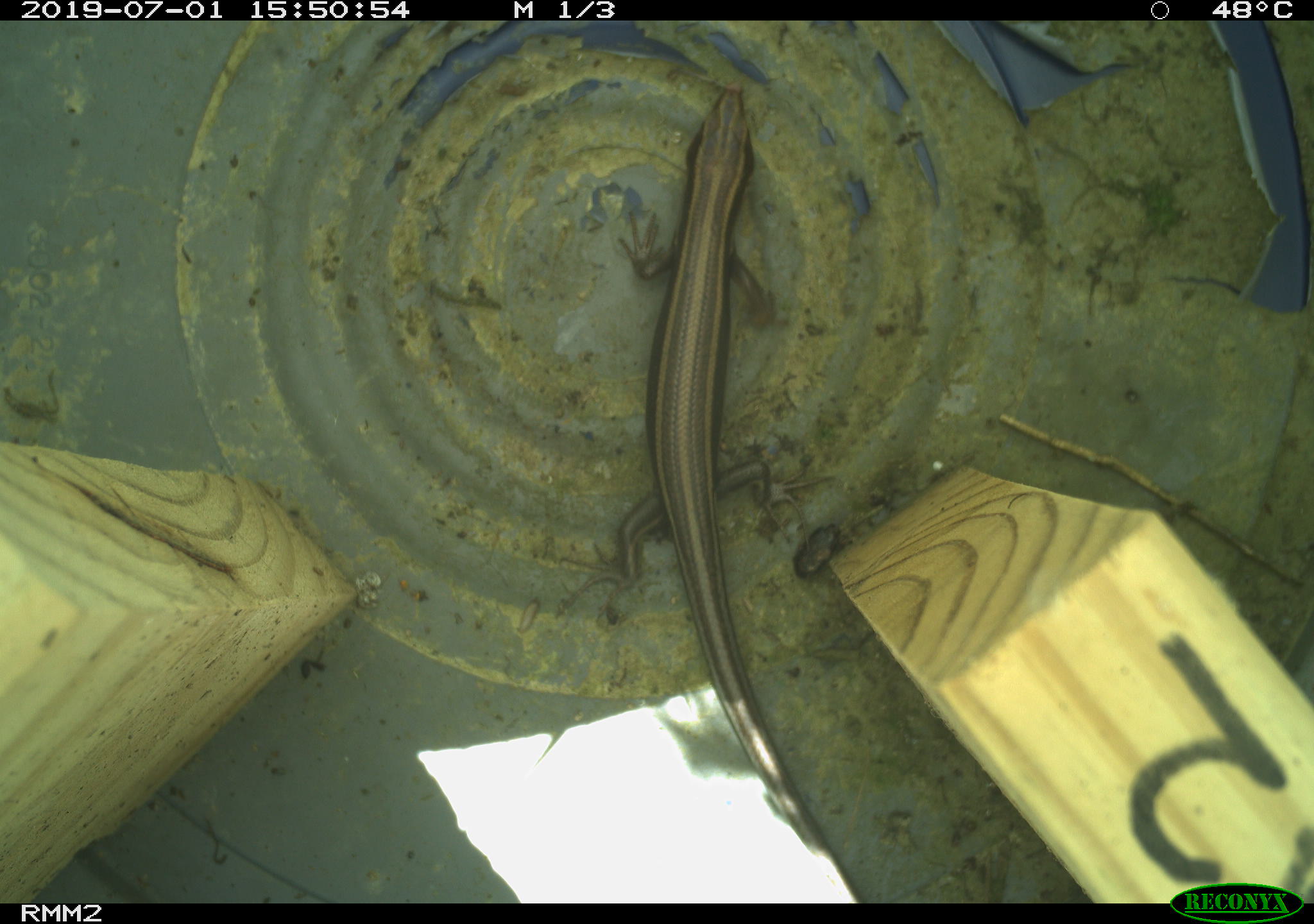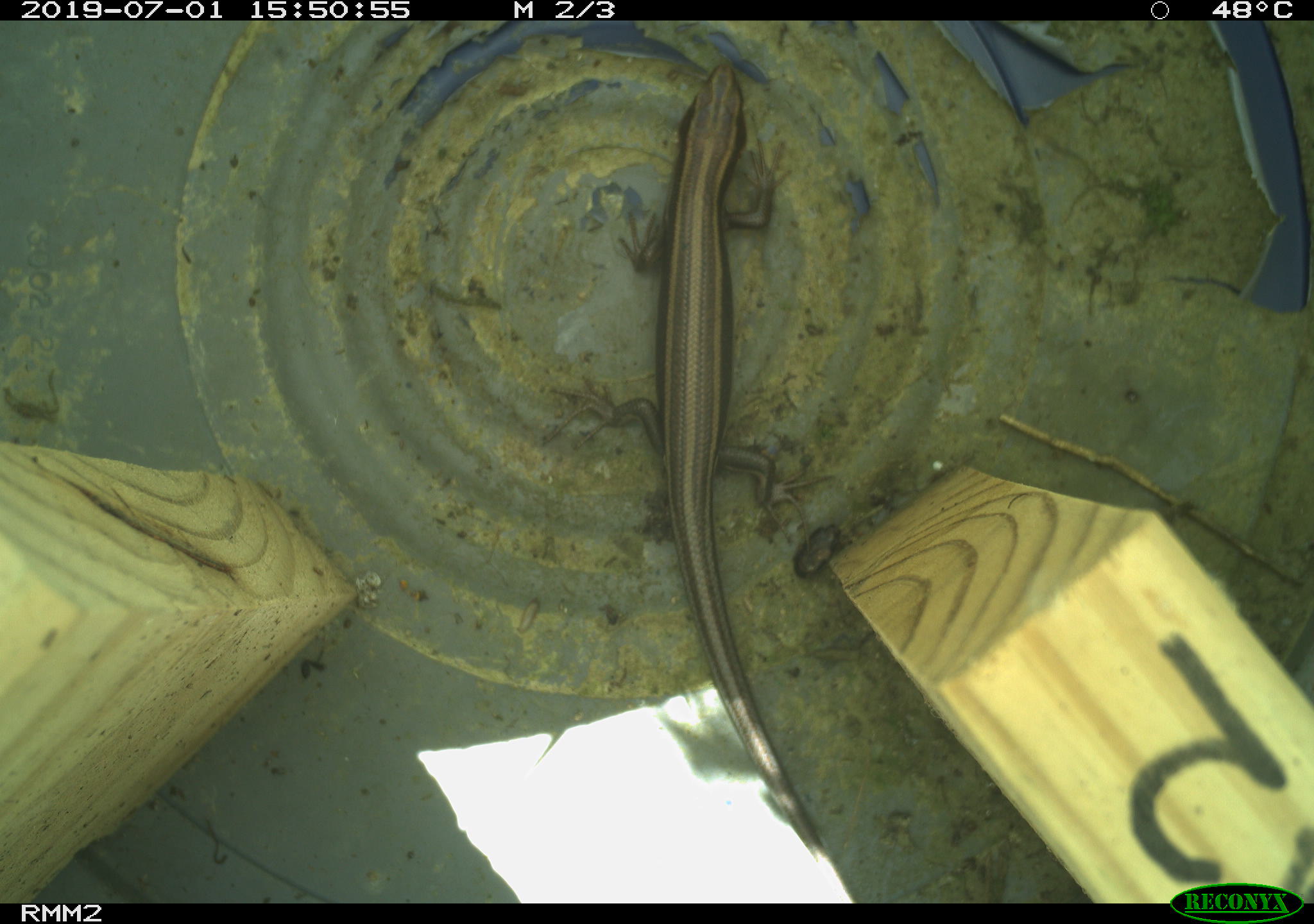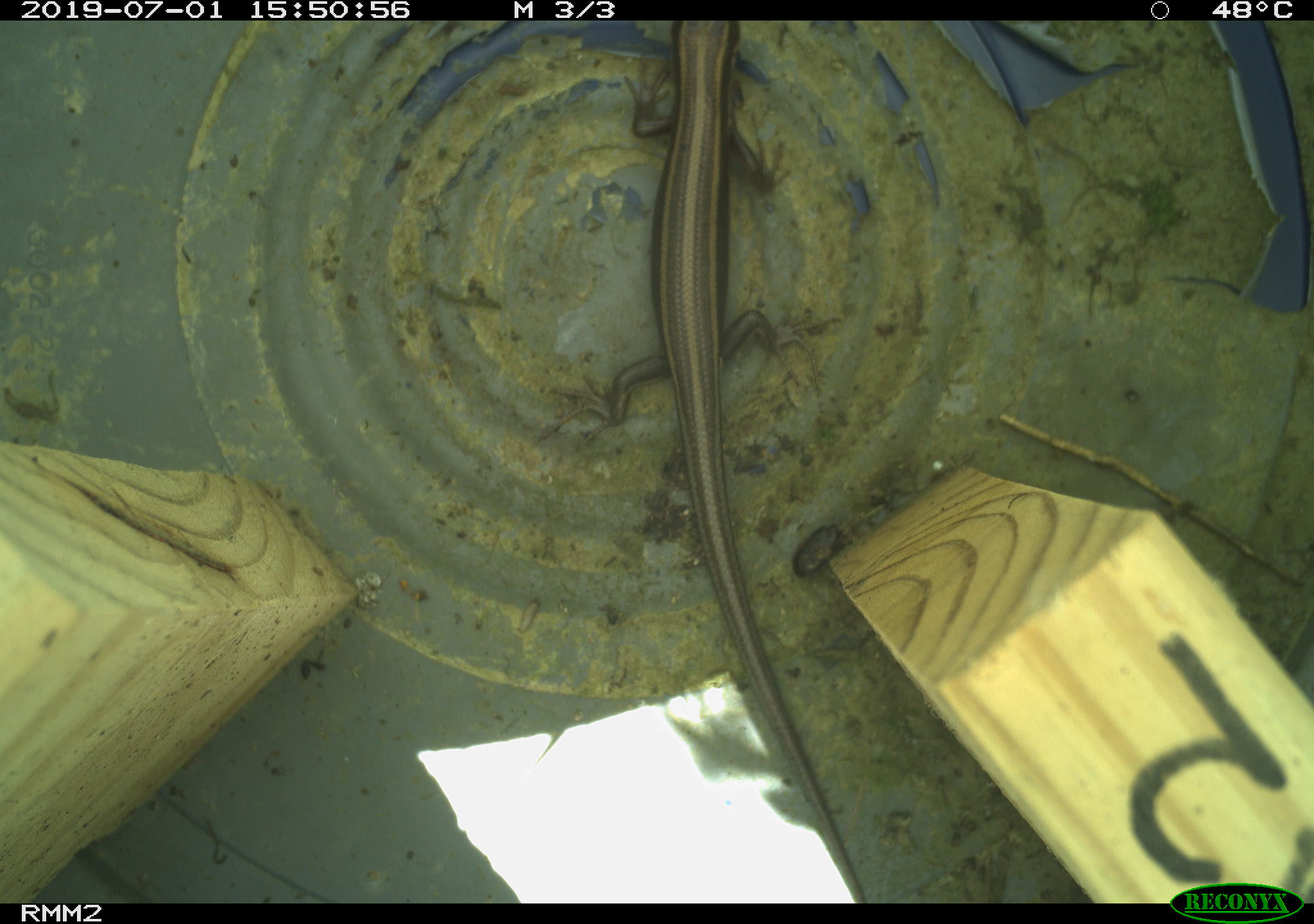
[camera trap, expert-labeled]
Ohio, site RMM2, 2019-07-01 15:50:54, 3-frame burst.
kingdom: Animalia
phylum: Chordata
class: Reptilia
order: Squamata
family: Scincidae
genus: Plestiodon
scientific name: Plestiodon fasciatus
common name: common five-lined skink